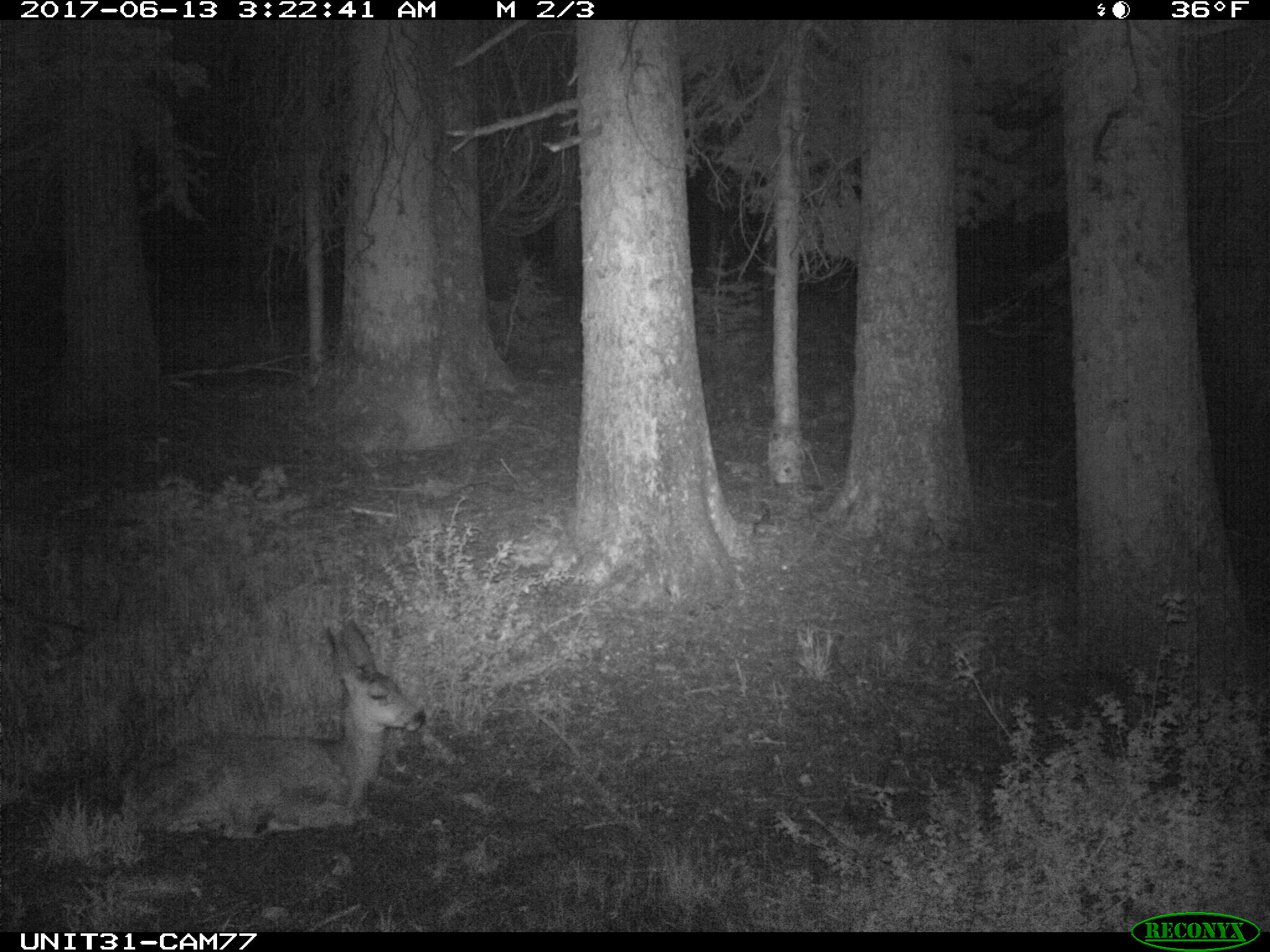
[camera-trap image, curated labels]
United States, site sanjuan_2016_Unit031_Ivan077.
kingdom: Animalia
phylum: Chordata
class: Mammalia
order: Artiodactyla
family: Cervidae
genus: Odocoileus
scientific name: Odocoileus hemionus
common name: mule deer